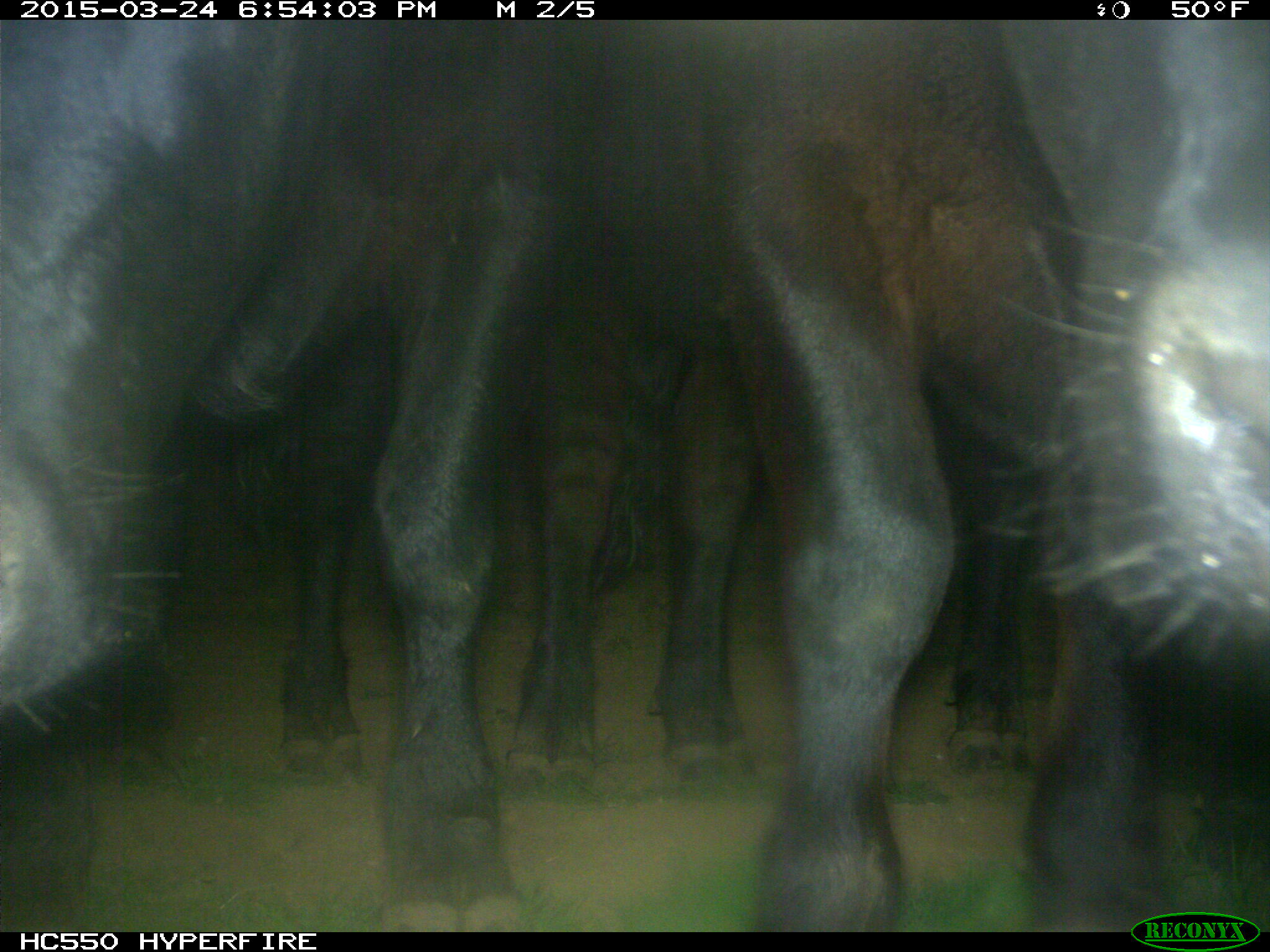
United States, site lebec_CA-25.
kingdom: Animalia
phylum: Chordata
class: Mammalia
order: Artiodactyla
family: Bovidae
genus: Bos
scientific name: Bos taurus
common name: domestic cow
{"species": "Bos taurus (domestic cow)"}